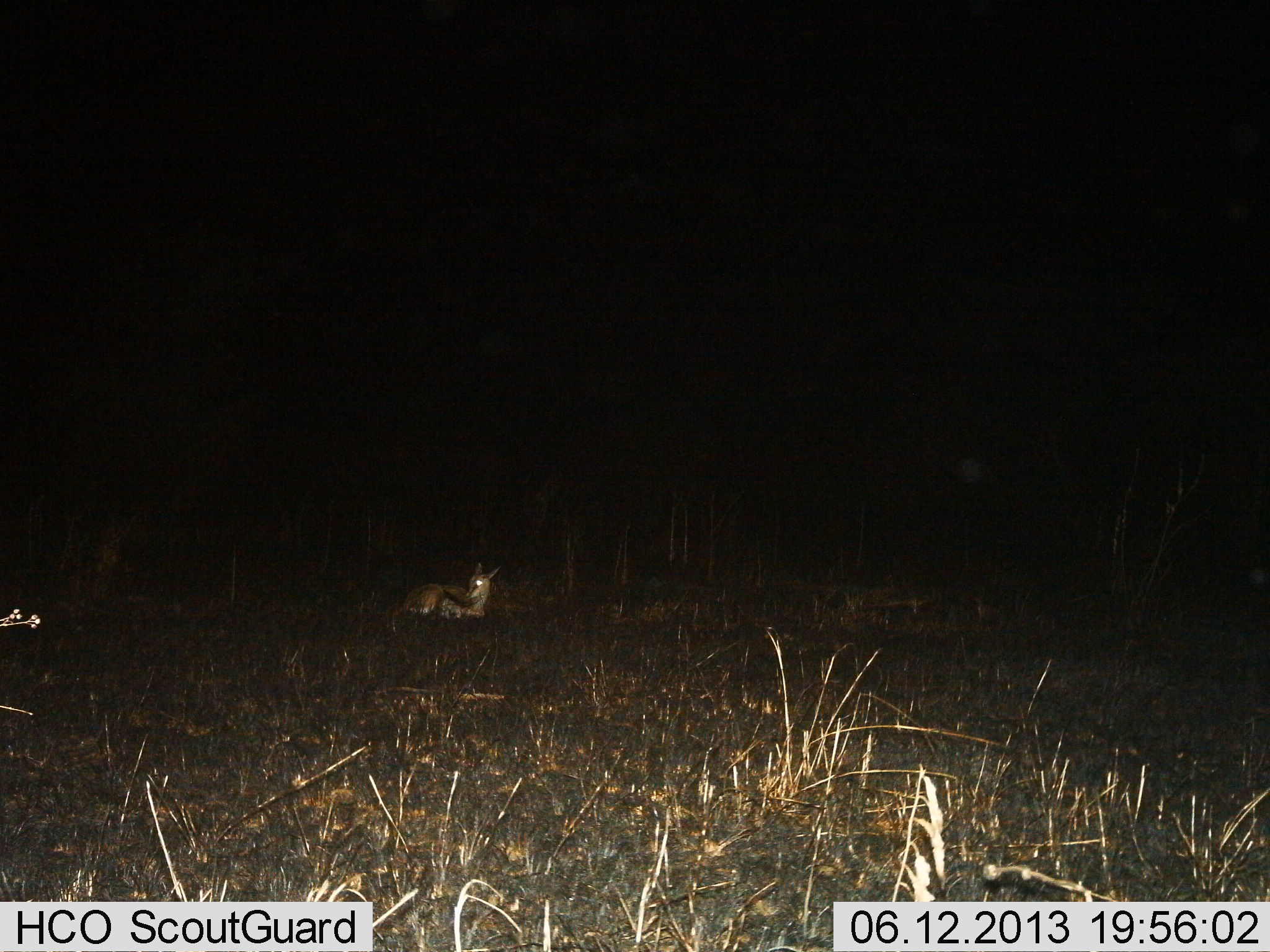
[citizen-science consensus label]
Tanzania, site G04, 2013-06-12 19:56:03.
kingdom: Animalia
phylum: Chordata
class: Mammalia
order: Artiodactyla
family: Bovidae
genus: Eudorcas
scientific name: Eudorcas thomsonii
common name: thomson's gazelle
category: gazellethomsons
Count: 1.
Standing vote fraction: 4%.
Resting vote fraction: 96%.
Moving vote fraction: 0%.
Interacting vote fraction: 0%.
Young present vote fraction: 4%.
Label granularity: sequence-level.